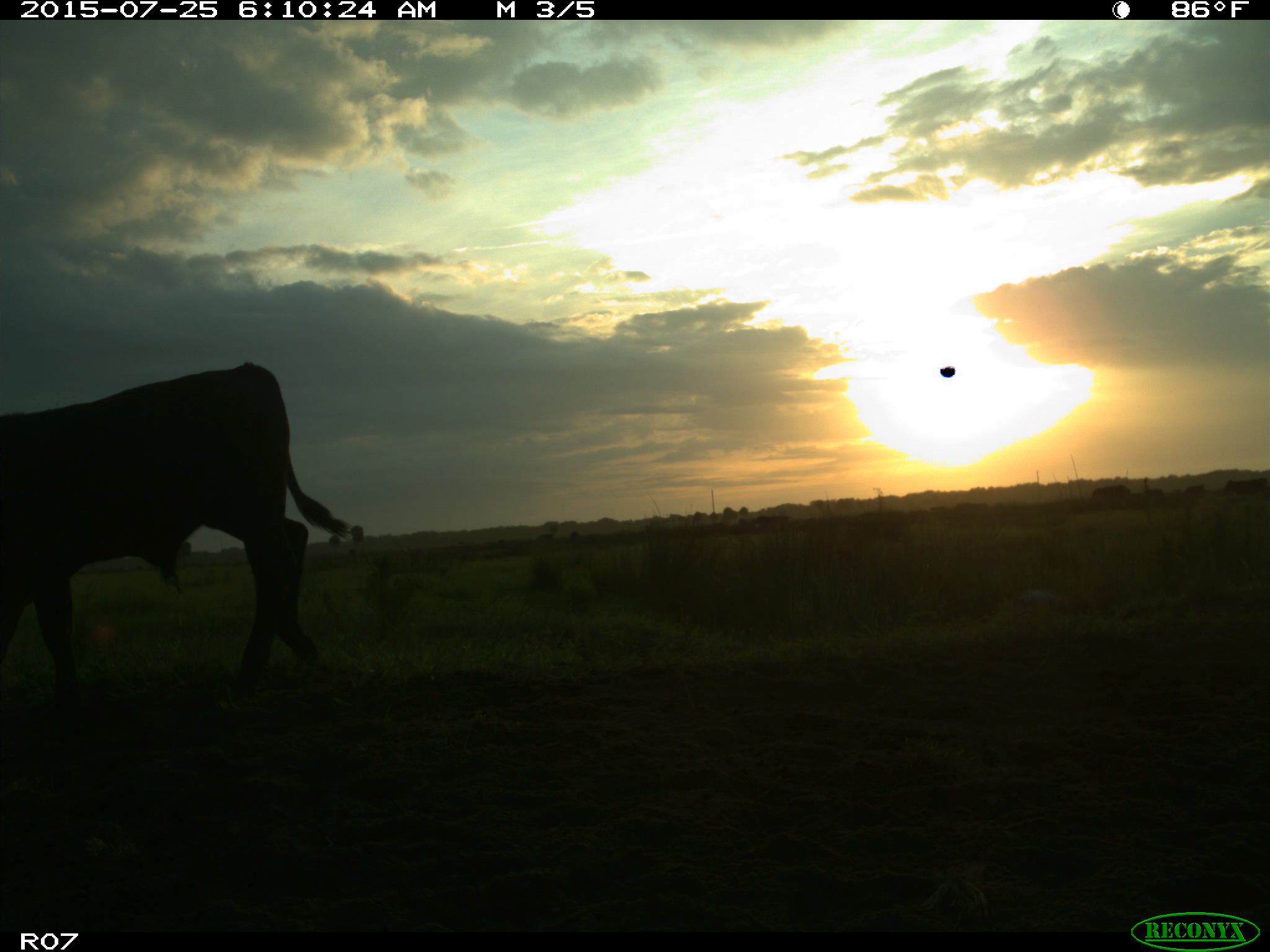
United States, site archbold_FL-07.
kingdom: Animalia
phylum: Chordata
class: Mammalia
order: Artiodactyla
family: Bovidae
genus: Bos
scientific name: Bos taurus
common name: domestic cow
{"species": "Bos taurus (domestic cow)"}